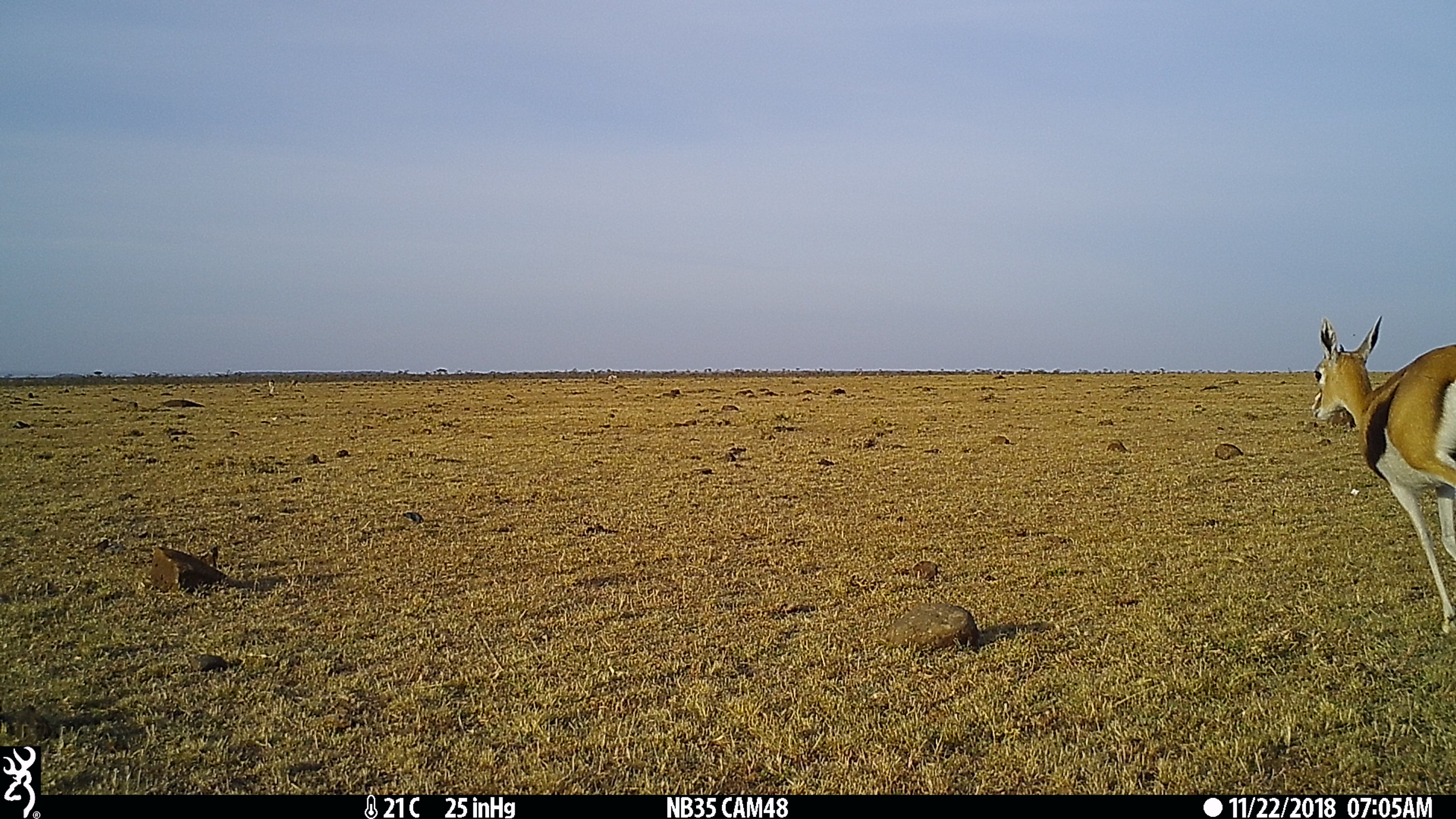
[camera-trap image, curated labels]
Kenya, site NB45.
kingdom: Animalia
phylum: Chordata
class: Mammalia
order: Artiodactyla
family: Bovidae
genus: Eudorcas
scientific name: Eudorcas thomsonii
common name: thomon's gazelle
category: gazelle thomsons